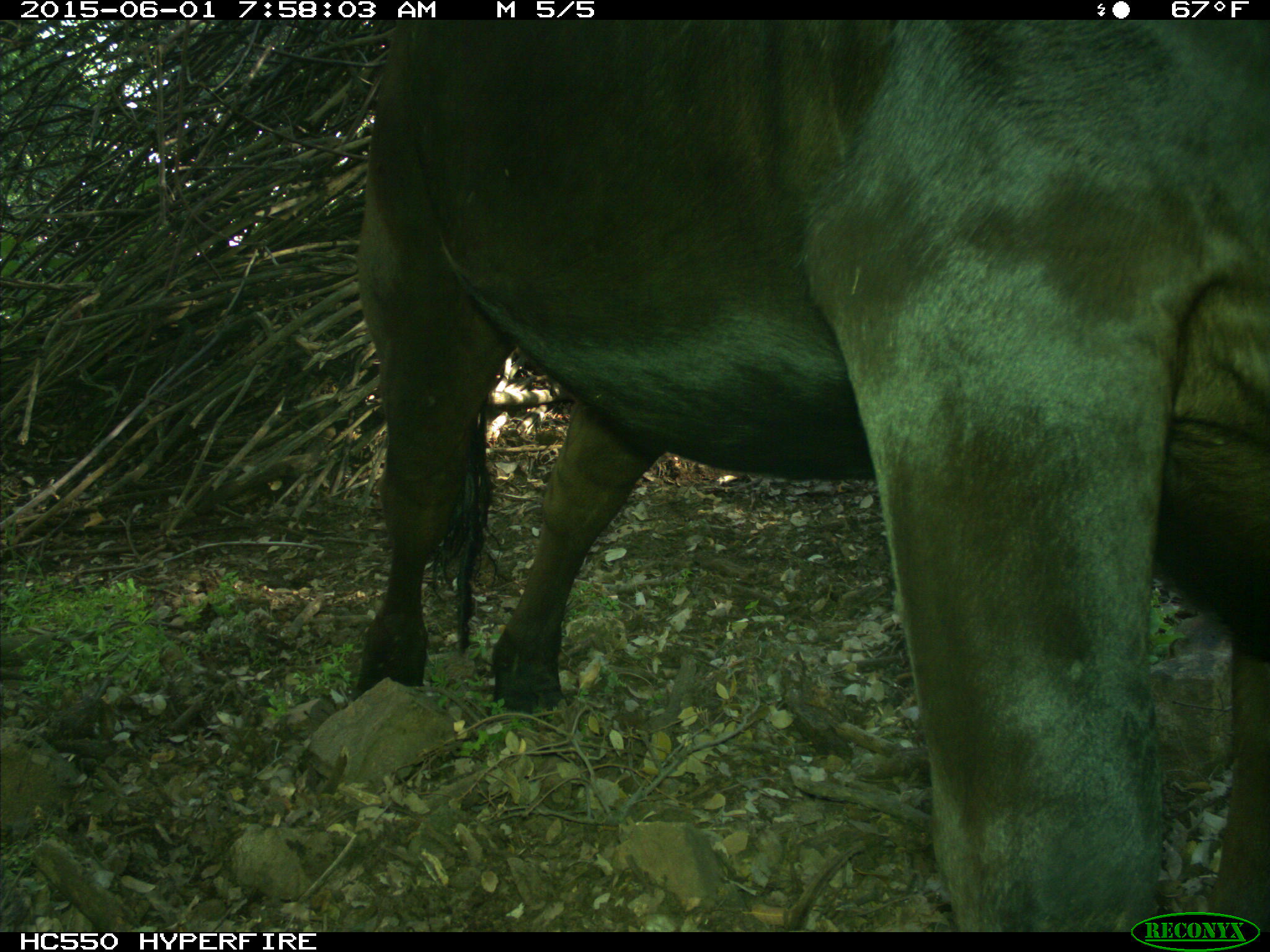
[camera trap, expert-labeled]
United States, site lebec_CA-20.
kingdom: Animalia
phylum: Chordata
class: Mammalia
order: Artiodactyla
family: Bovidae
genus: Bos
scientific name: Bos taurus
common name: domestic cow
Bos taurus (domestic cow).